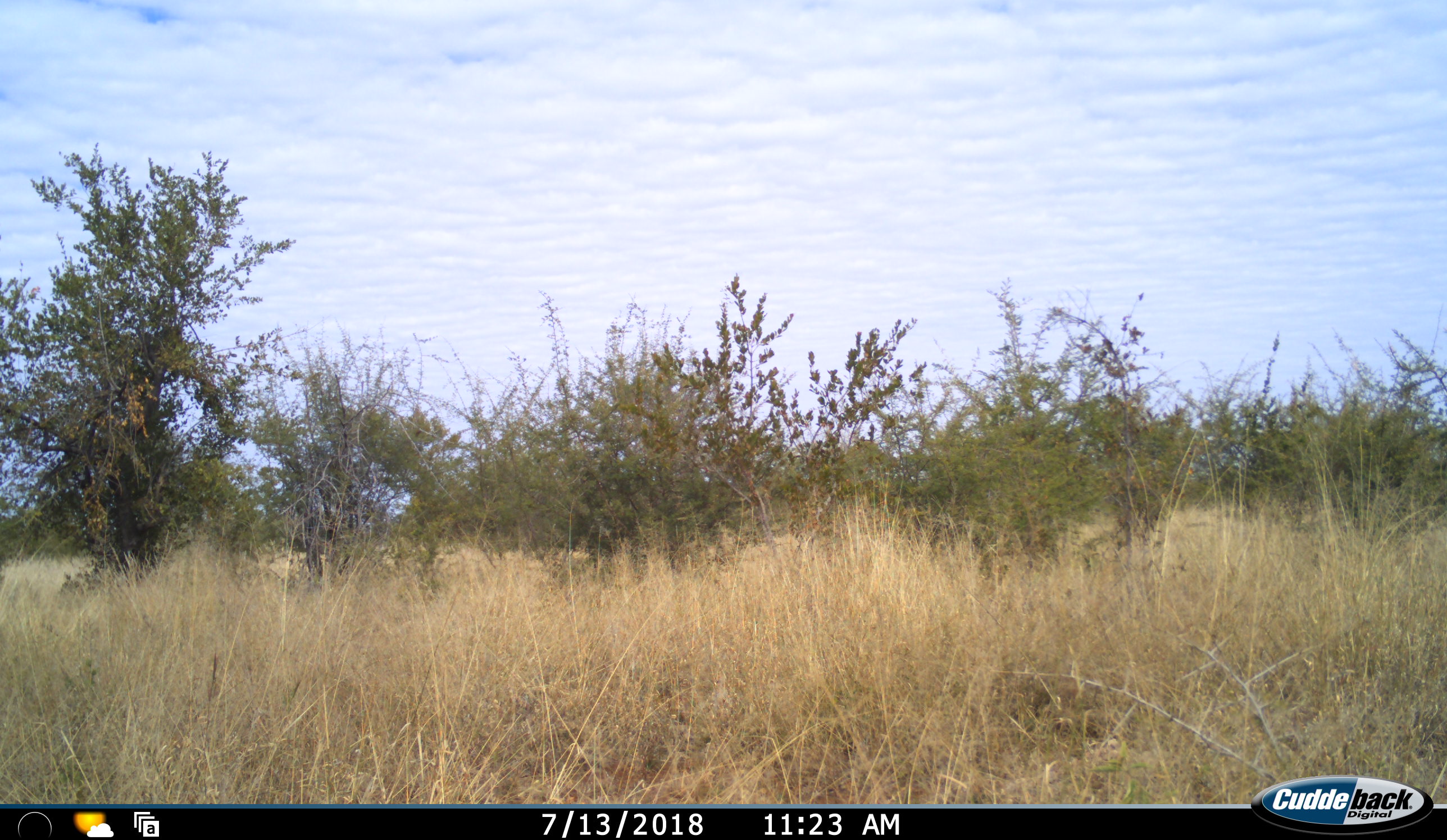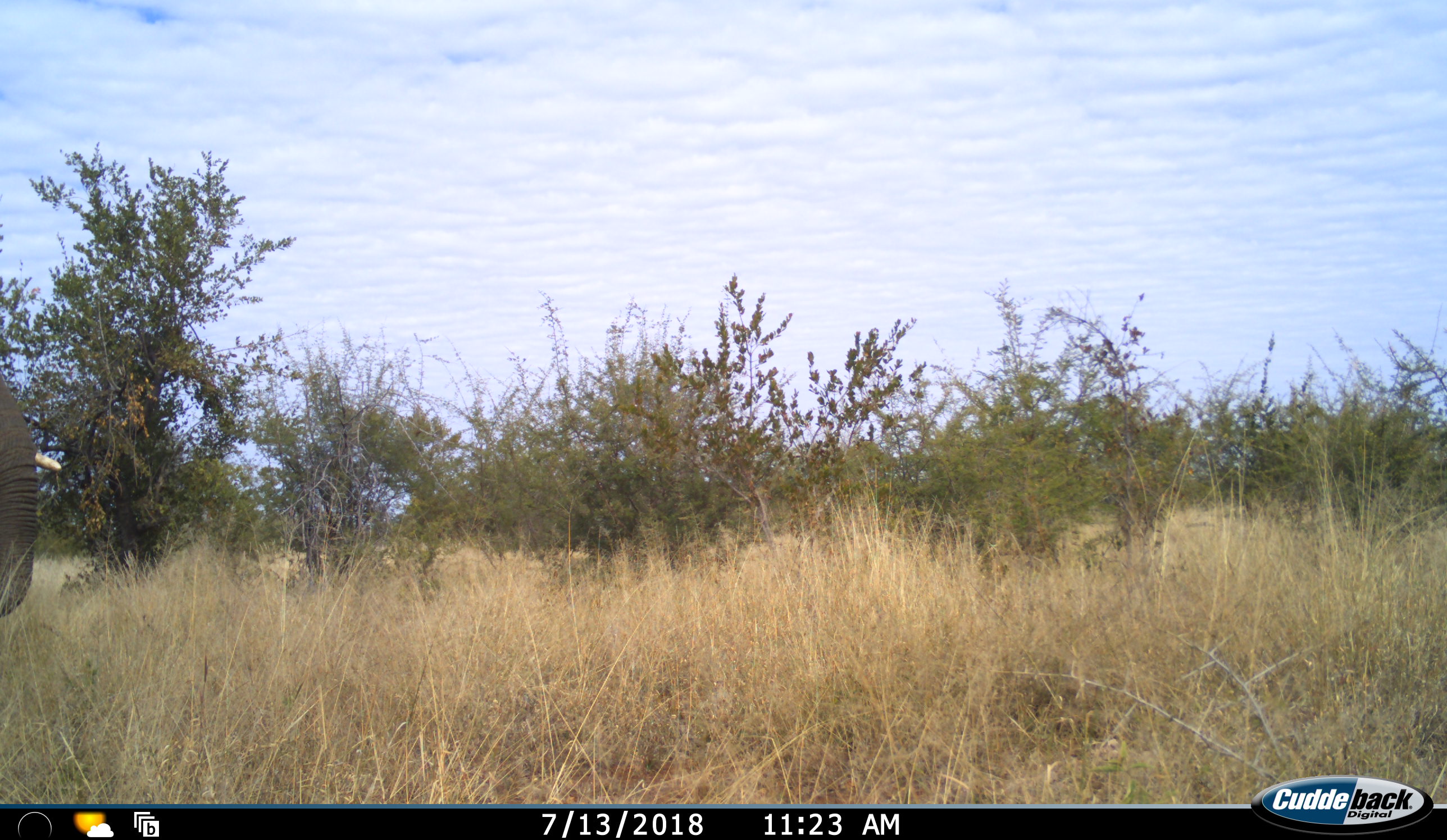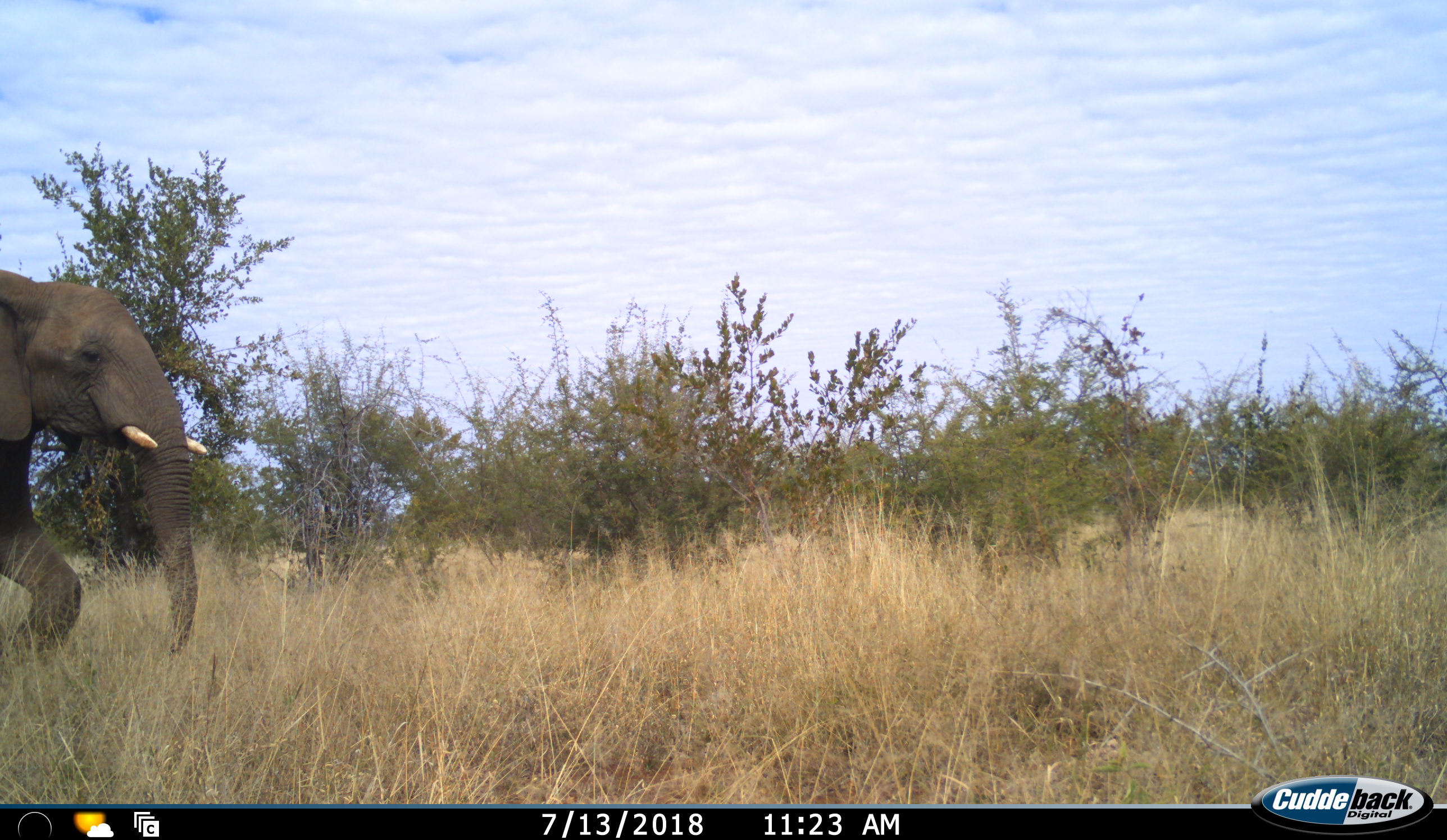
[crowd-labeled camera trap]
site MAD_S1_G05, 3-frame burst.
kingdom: Animalia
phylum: Chordata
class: Mammalia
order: Proboscidea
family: Elephantidae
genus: Loxodonta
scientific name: Loxodonta africana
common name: african bush elephant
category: elephant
Elephant (african bush elephant) (Loxodonta africana), count 1. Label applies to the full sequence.